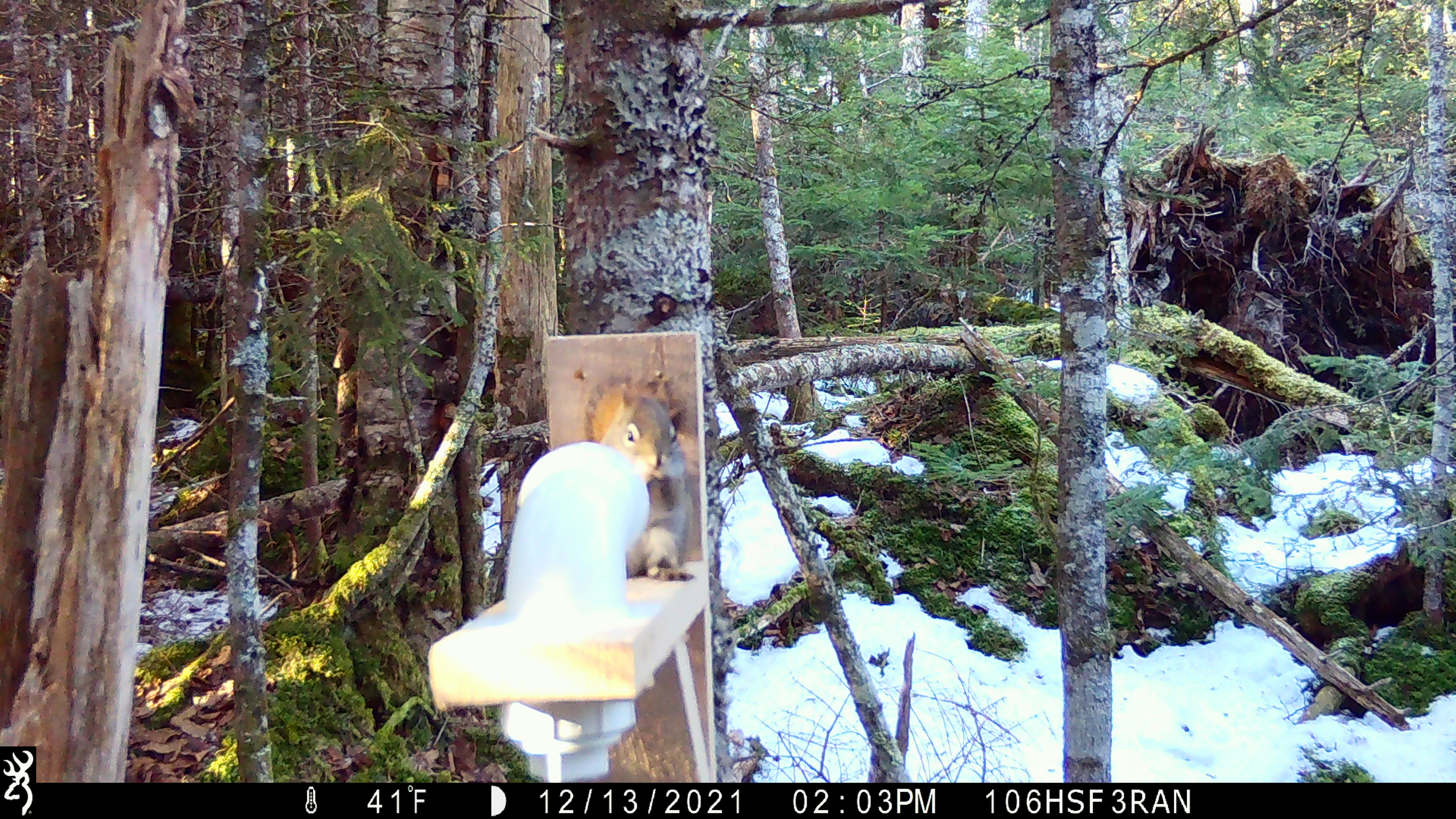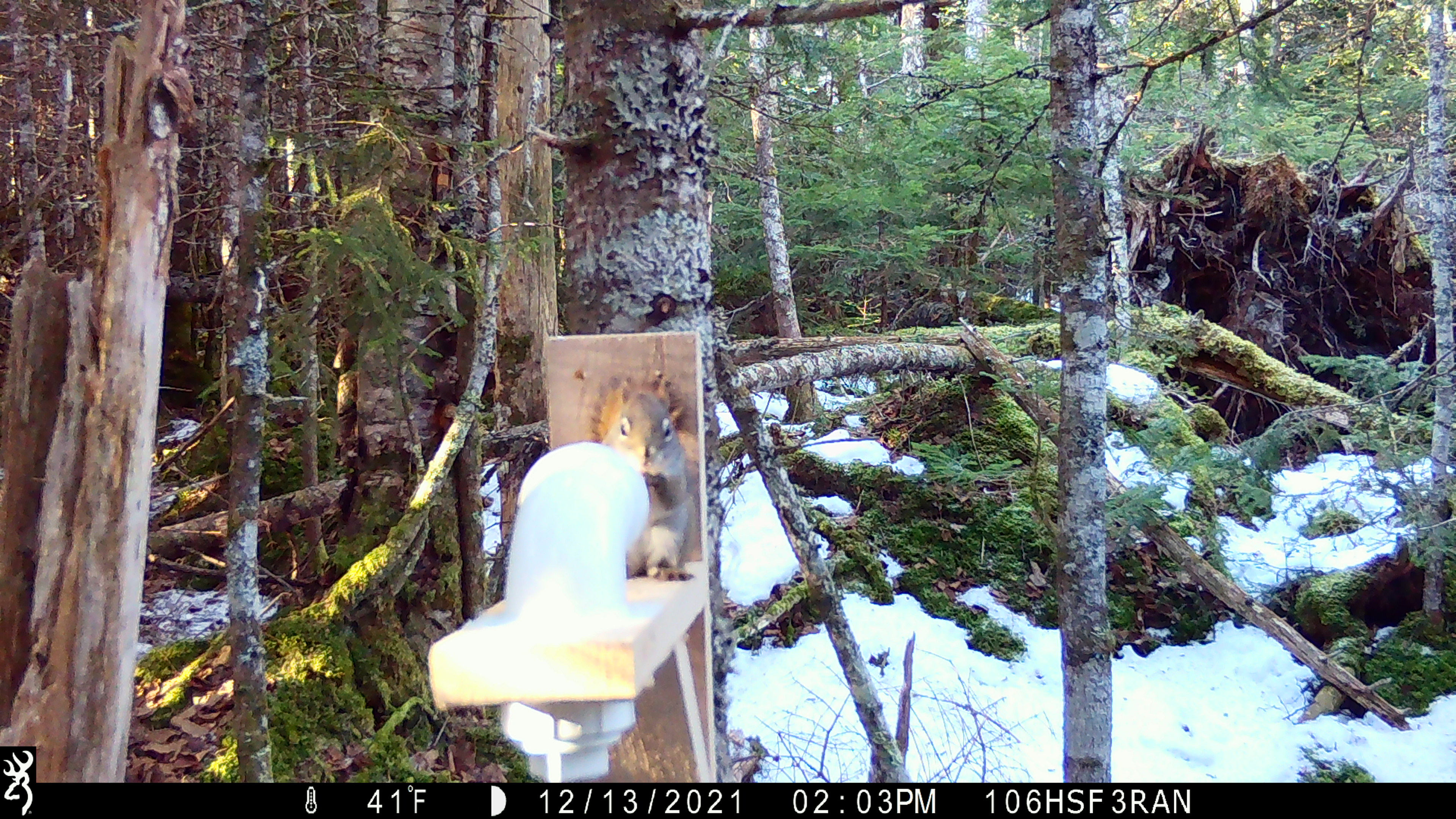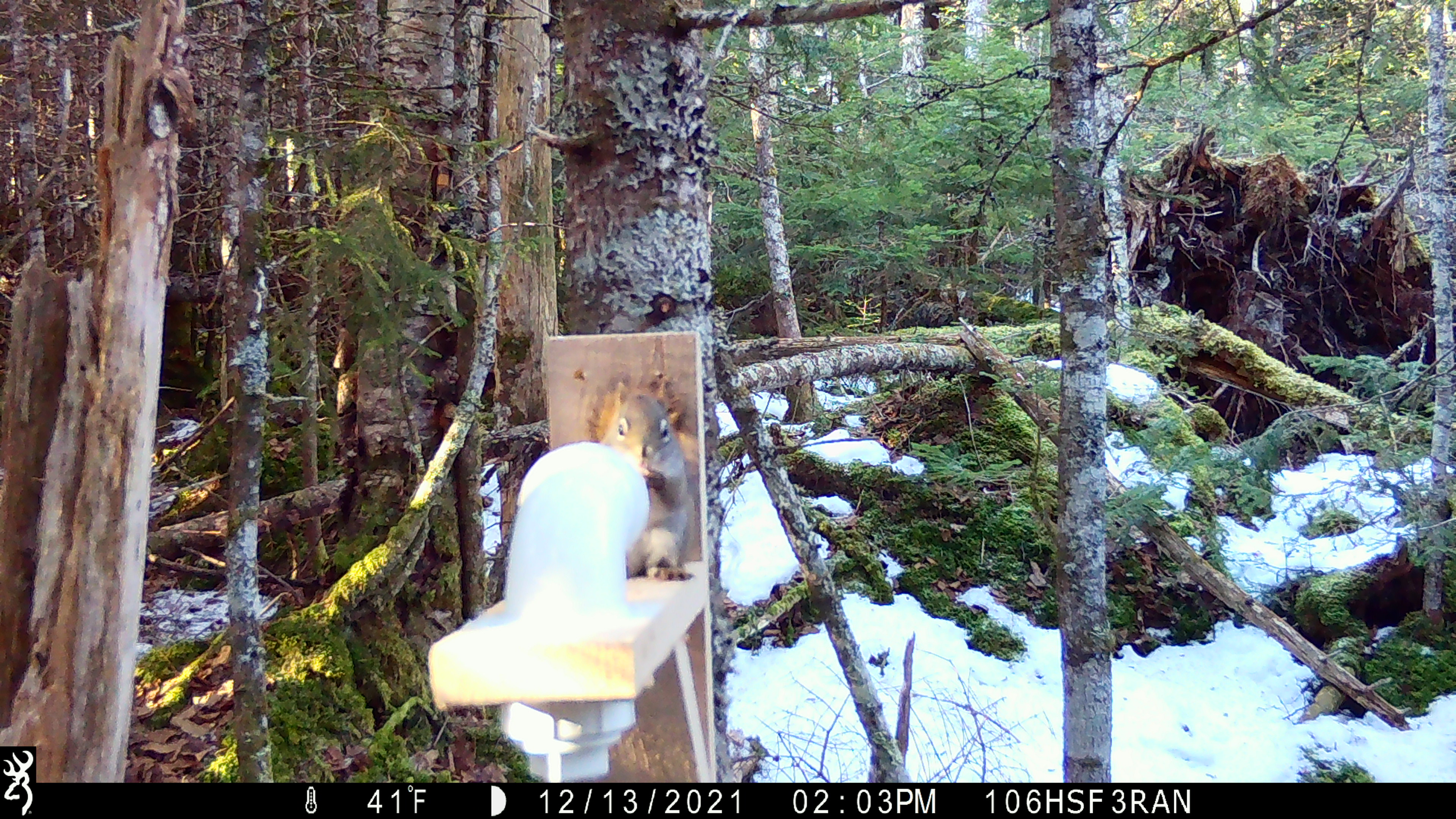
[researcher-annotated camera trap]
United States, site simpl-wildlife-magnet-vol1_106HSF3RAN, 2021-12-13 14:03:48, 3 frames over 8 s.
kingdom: Animalia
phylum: Chordata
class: Mammalia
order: Rodentia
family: Sciuridae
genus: Tamiasciurus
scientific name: Tamiasciurus hudsonicus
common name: red squirrel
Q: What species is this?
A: Red squirrel (Tamiasciurus hudsonicus).